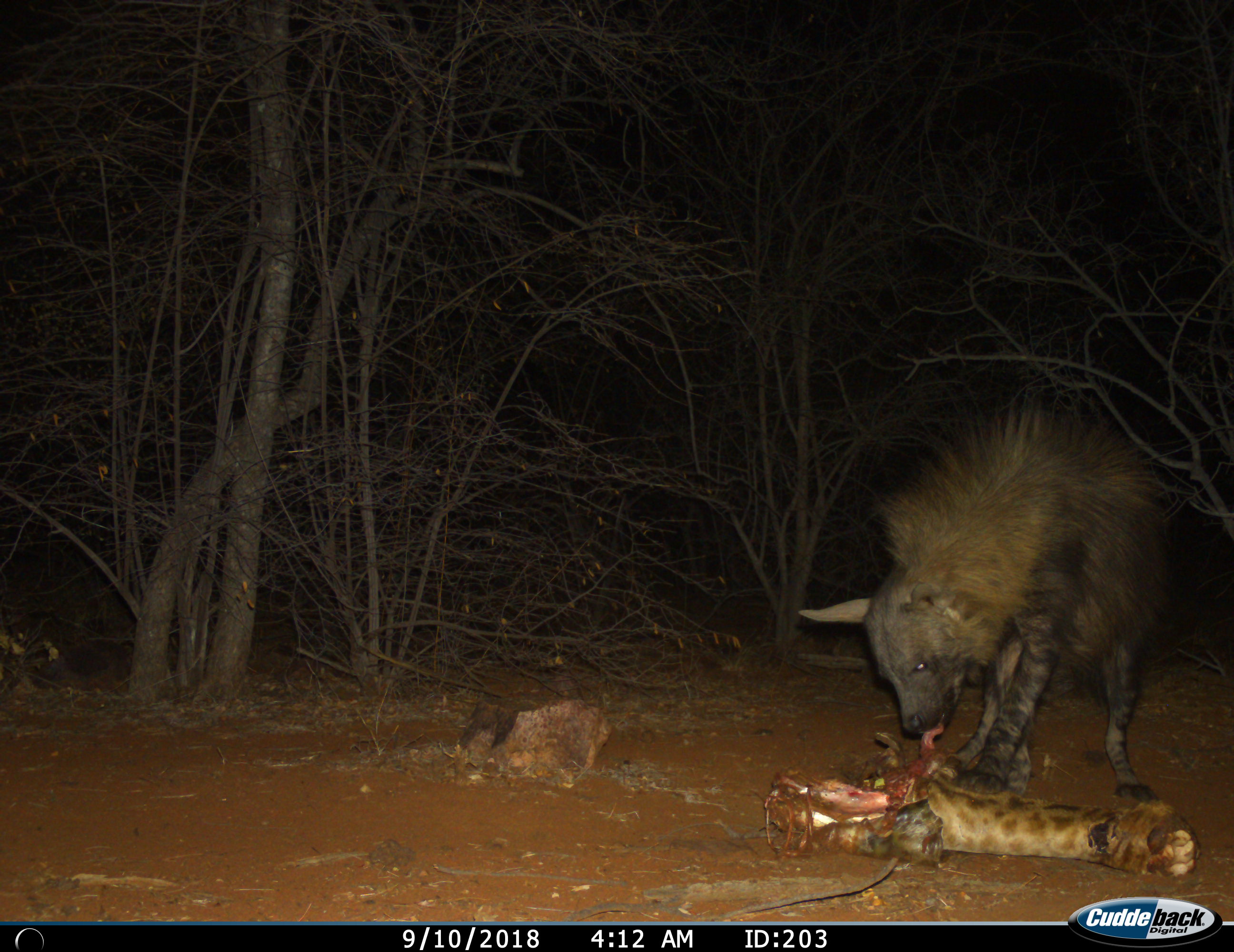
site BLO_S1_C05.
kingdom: Animalia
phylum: Chordata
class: Mammalia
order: Carnivora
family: Hyaenidae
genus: Parahyaena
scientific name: Parahyaena brunnea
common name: brown hyena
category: hyenabrown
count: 1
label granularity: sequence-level